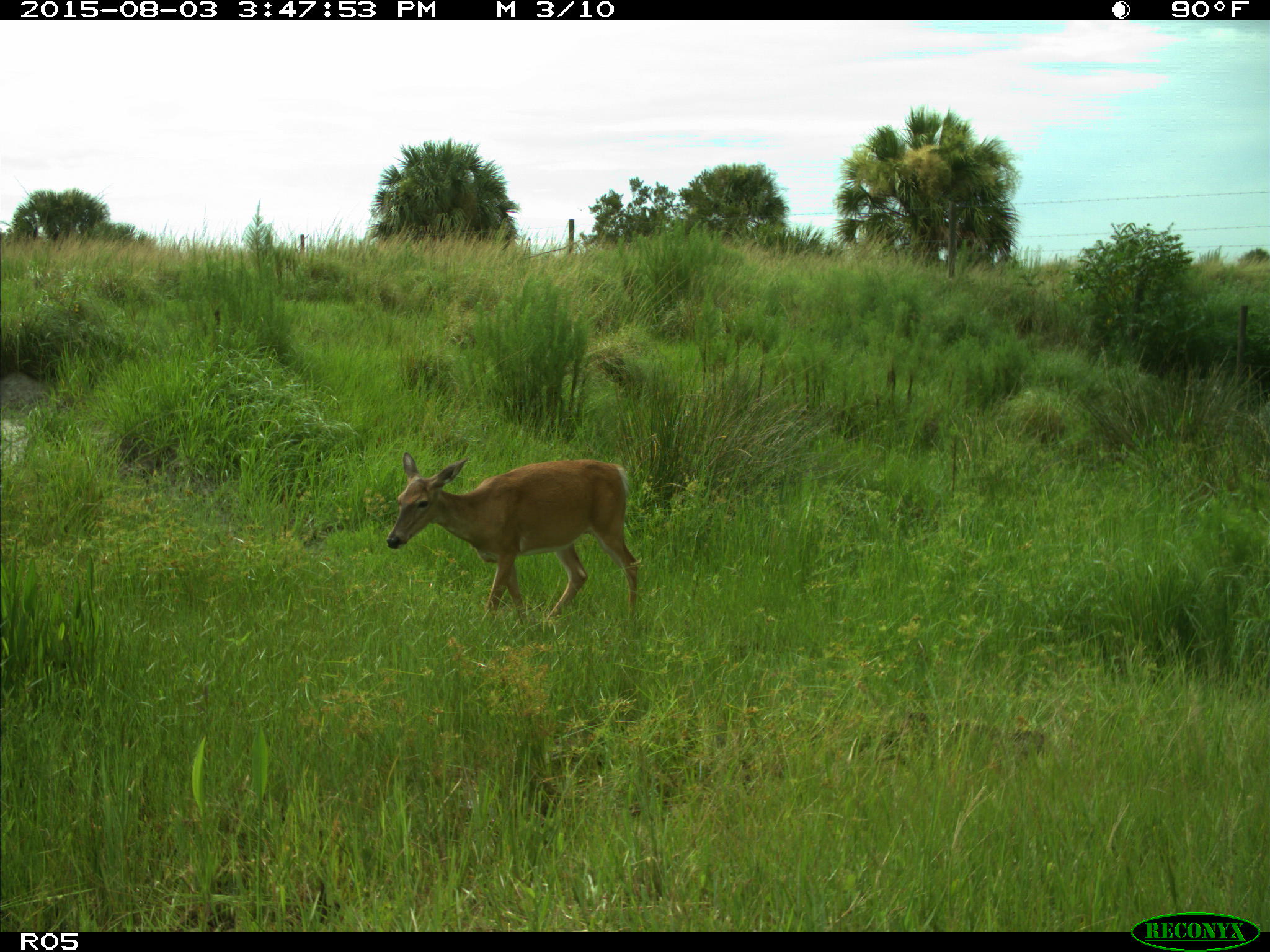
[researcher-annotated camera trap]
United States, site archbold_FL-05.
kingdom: Animalia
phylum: Chordata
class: Mammalia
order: Artiodactyla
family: Cervidae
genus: Odocoileus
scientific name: Odocoileus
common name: deer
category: unidentified deer